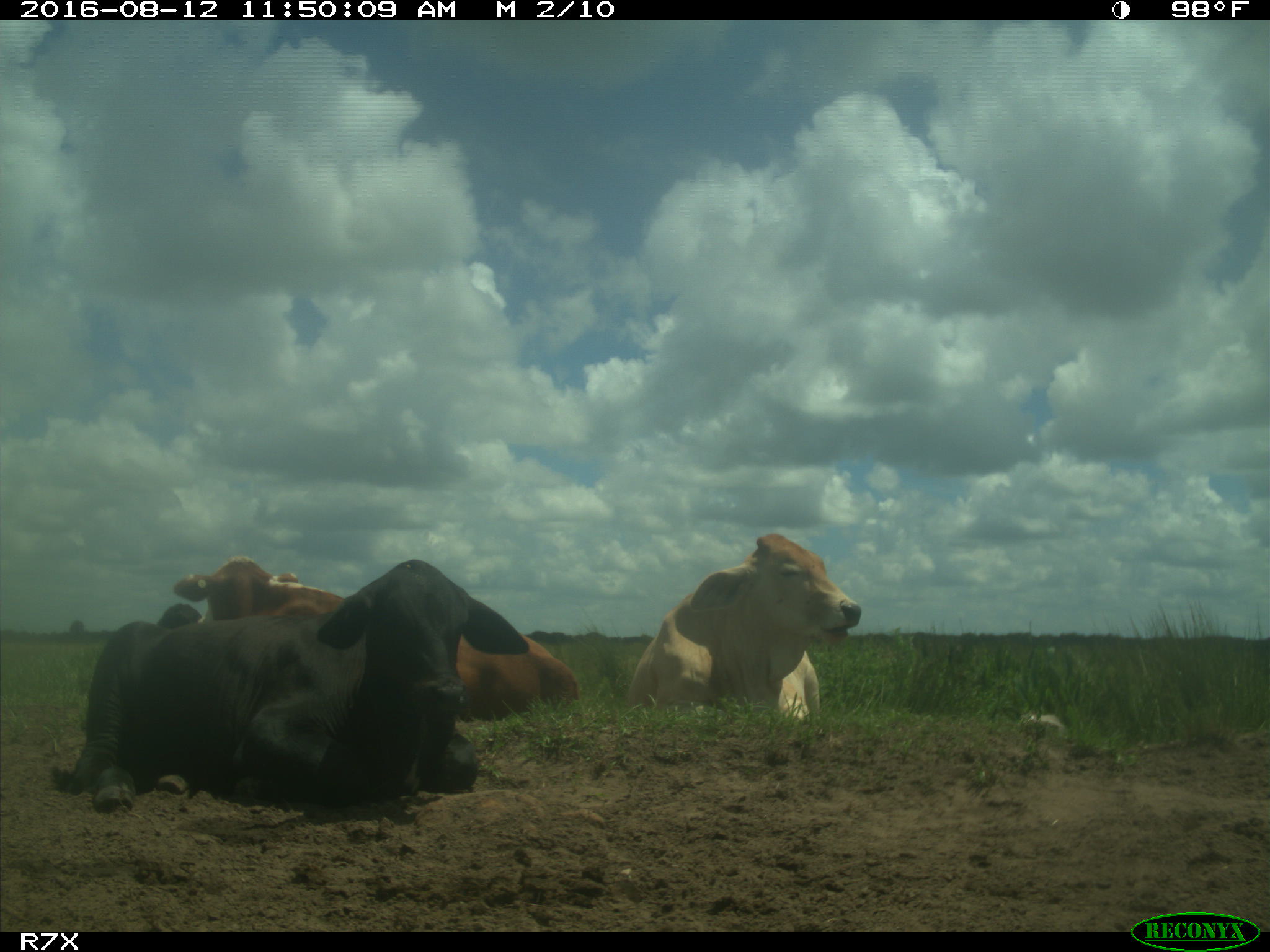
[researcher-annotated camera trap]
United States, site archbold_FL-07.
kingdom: Animalia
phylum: Chordata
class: Mammalia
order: Artiodactyla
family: Bovidae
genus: Bos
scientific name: Bos taurus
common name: domestic cow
Bos taurus (domestic cow).